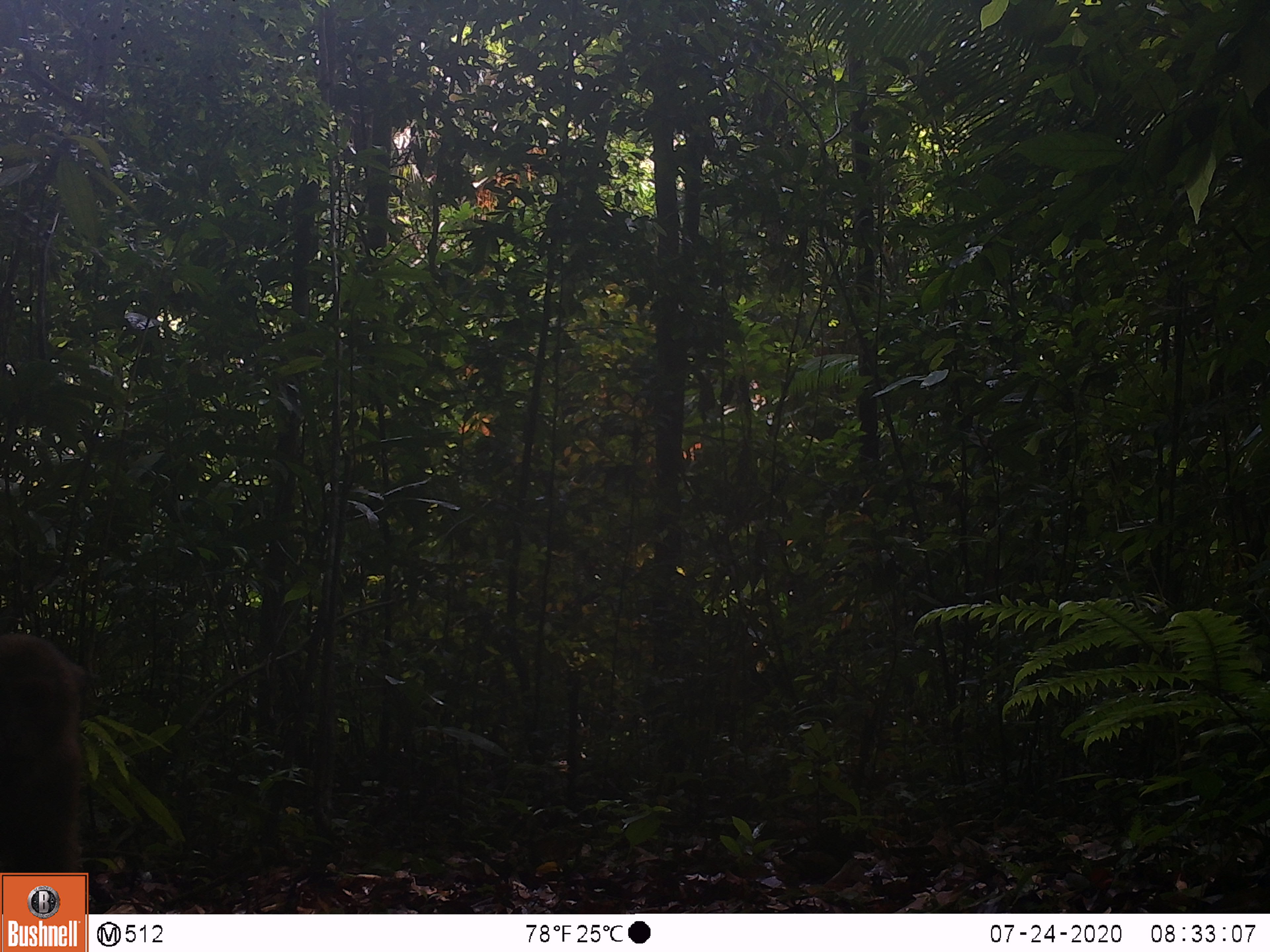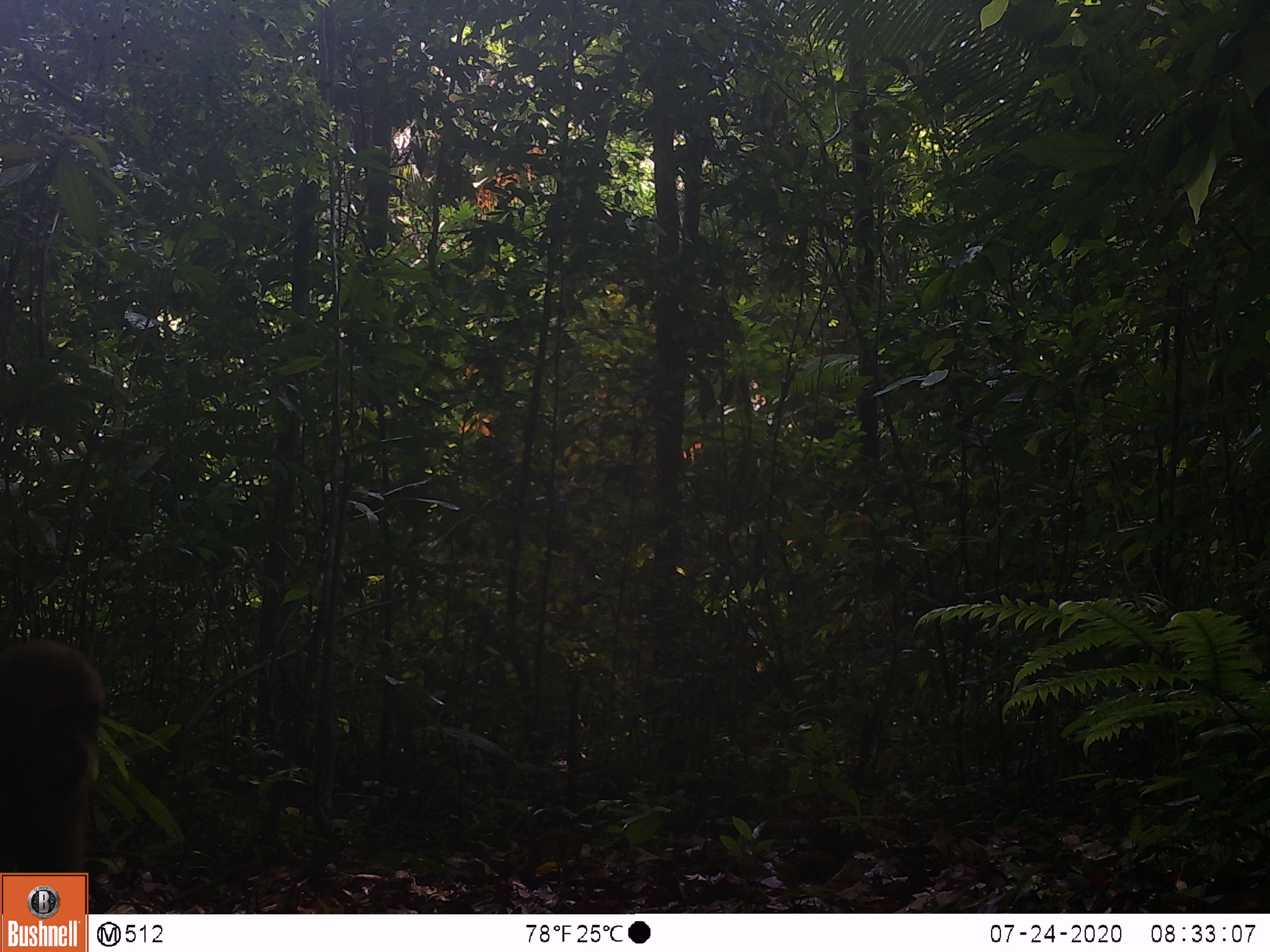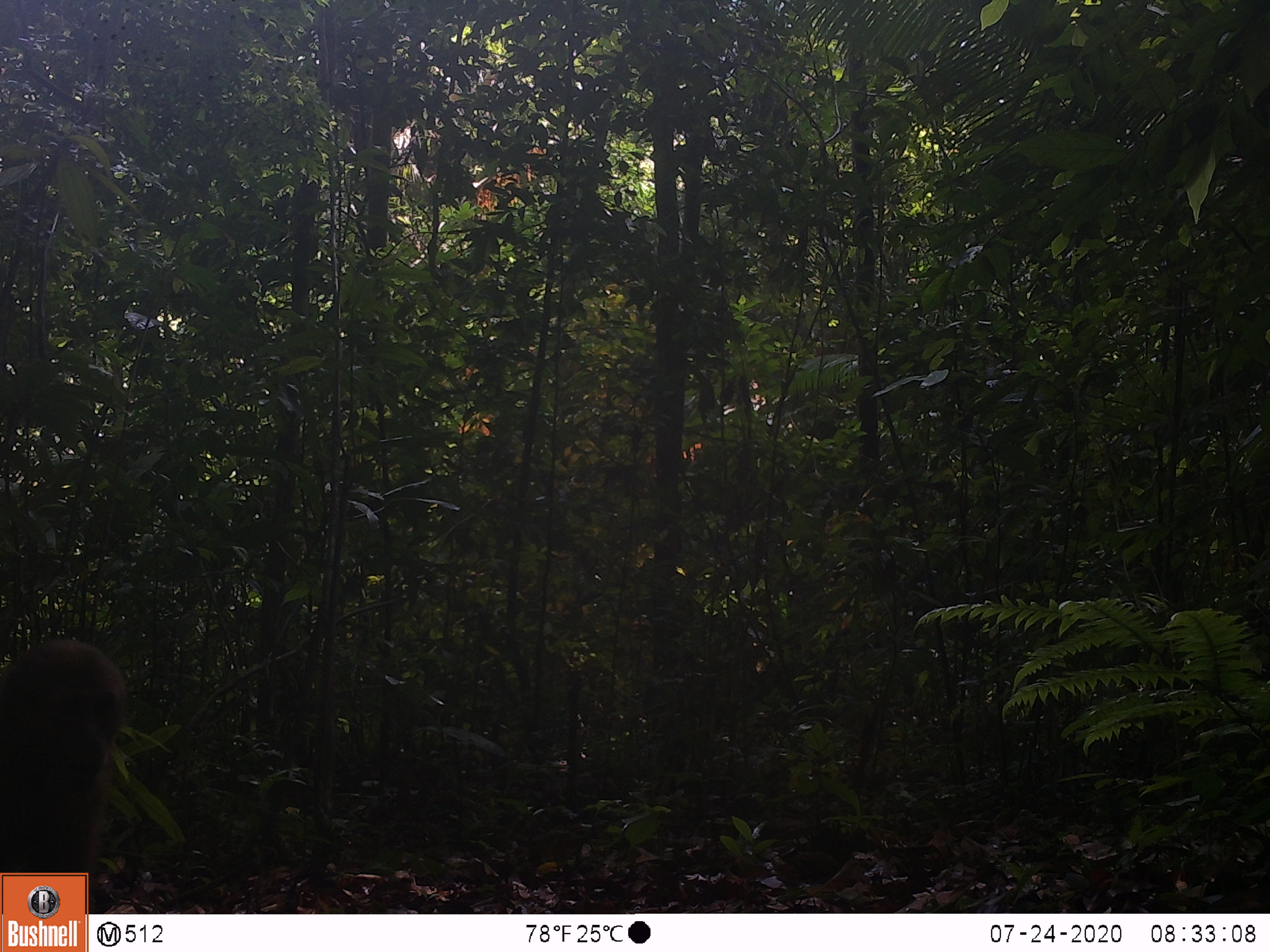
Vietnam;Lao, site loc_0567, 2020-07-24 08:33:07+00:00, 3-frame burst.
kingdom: Animalia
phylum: Chordata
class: Mammalia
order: Primates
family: Cercopithecidae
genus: Macaca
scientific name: Macaca arctoides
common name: stump-tailed macaque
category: stump tailed macaque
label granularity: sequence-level